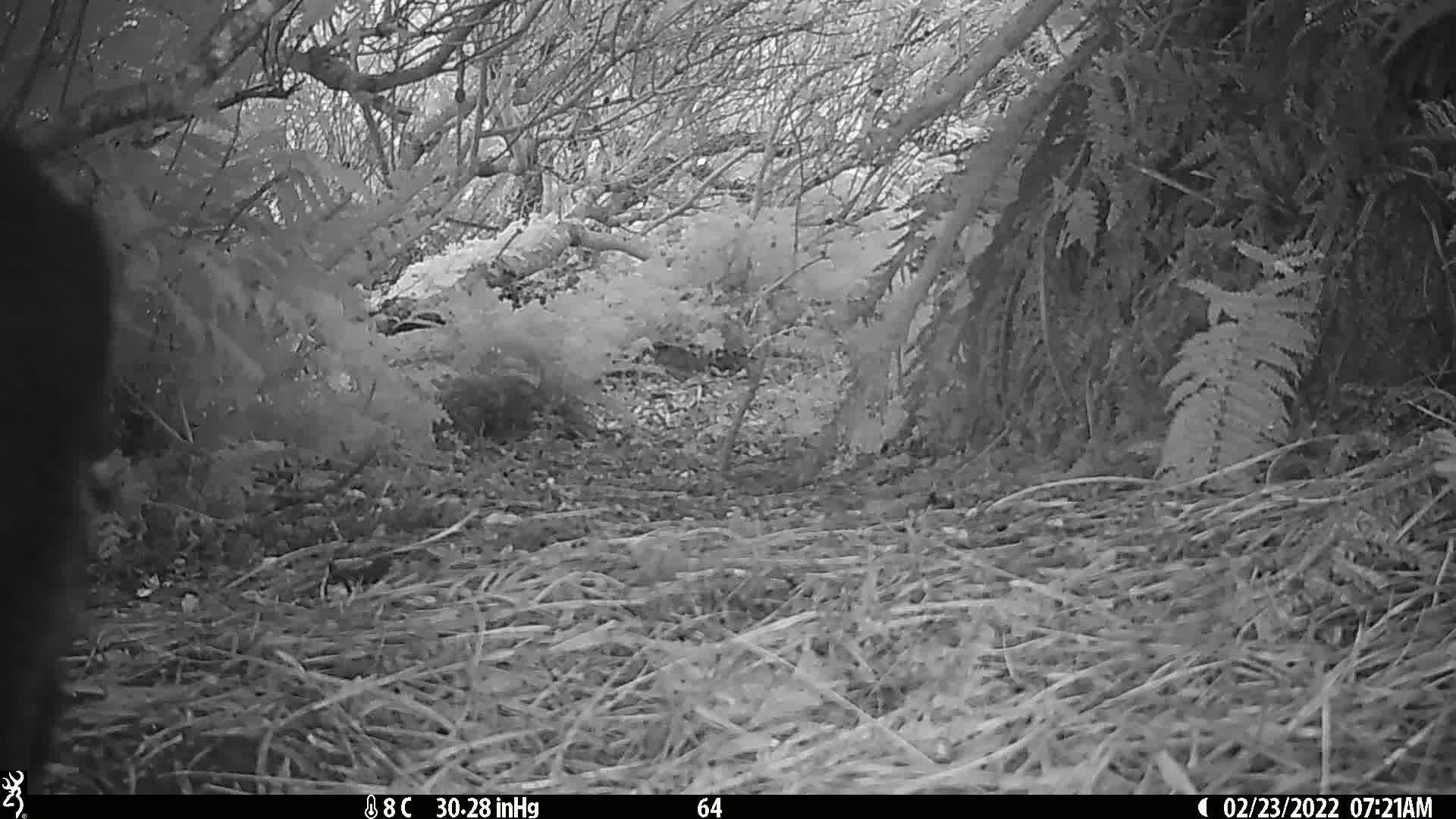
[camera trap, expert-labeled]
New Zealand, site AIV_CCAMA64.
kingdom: Animalia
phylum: Chordata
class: Mammalia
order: Artiodactyla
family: Suidae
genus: Sus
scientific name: Sus scrofa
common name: pig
Pig (Sus scrofa).